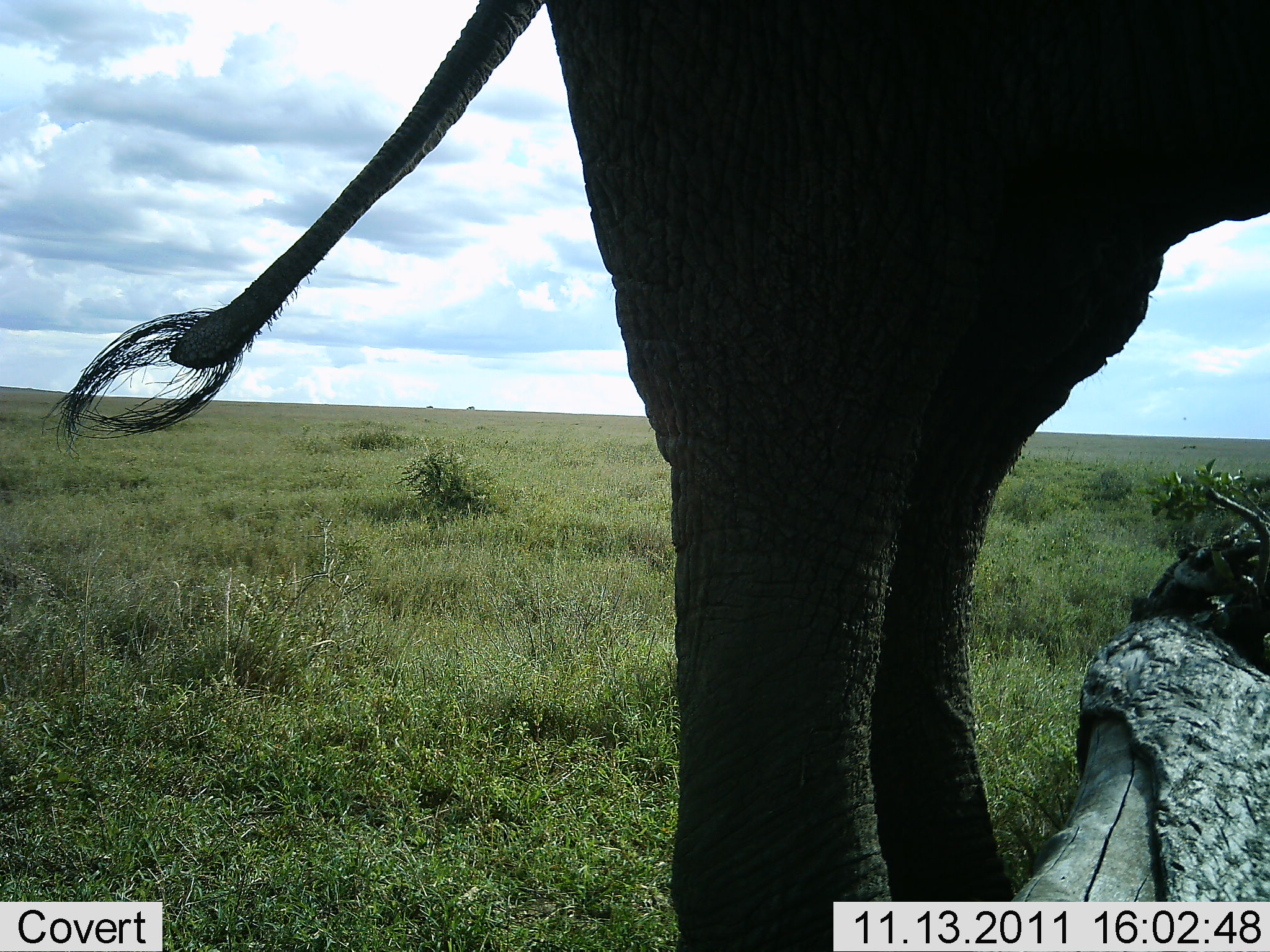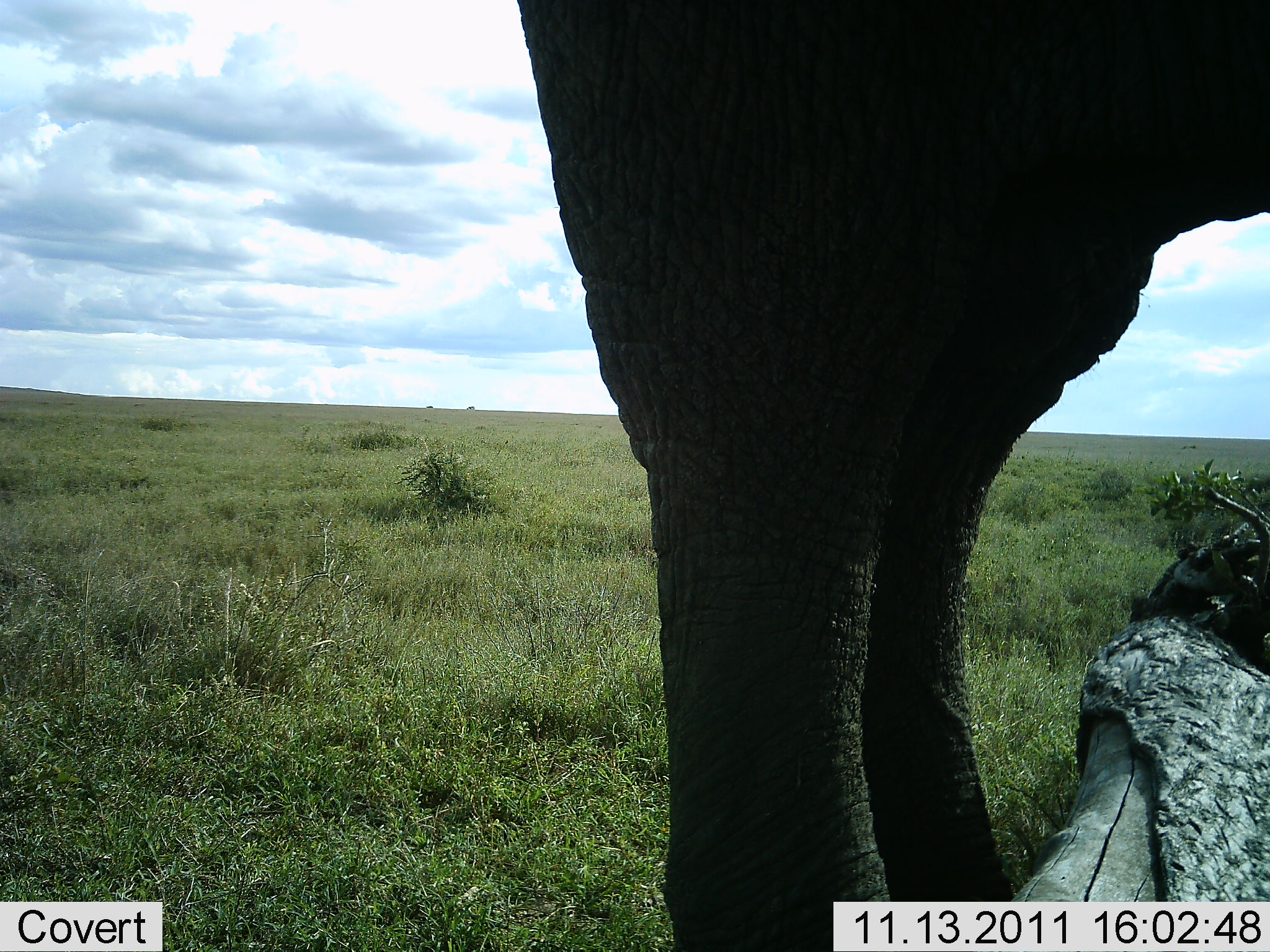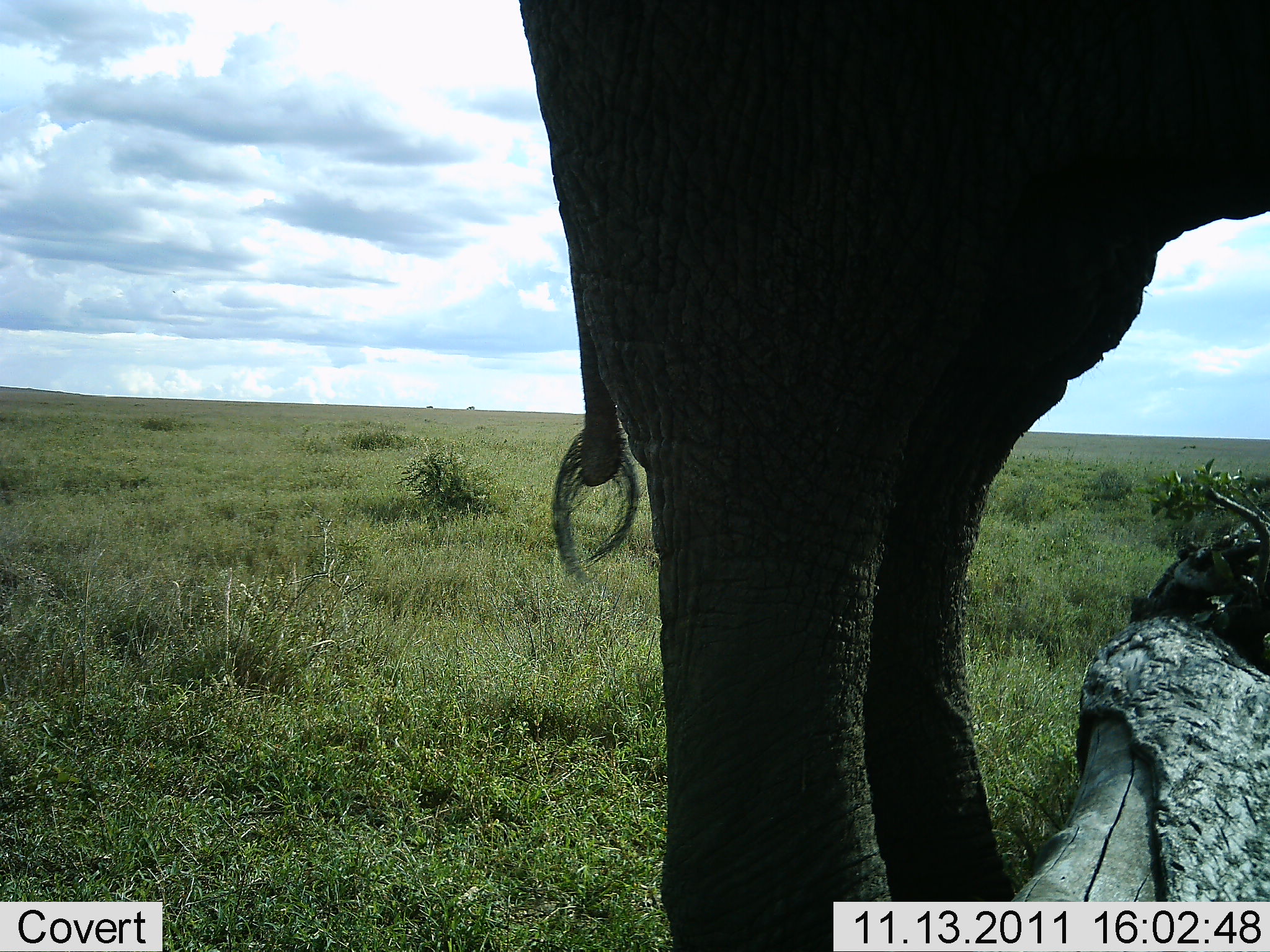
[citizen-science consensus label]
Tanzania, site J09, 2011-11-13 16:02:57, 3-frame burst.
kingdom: Animalia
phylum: Chordata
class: Mammalia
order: Proboscidea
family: Elephantidae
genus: Loxodonta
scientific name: Loxodonta africana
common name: african bush elephant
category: elephant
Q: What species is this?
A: Elephant (african bush elephant) (Loxodonta africana).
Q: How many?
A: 1.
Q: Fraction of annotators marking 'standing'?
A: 100%.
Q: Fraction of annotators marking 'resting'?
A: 0%.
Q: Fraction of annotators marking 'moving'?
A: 0%.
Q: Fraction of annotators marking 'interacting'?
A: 0%.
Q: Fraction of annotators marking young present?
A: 0%.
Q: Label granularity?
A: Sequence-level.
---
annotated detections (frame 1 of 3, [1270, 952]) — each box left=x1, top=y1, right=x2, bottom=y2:
animal: left=43, top=1, right=1269, bottom=952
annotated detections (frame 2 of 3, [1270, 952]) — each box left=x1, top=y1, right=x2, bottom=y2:
animal: left=516, top=0, right=1270, bottom=952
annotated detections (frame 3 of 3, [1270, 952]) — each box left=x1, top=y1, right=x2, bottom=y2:
animal: left=521, top=0, right=1270, bottom=952